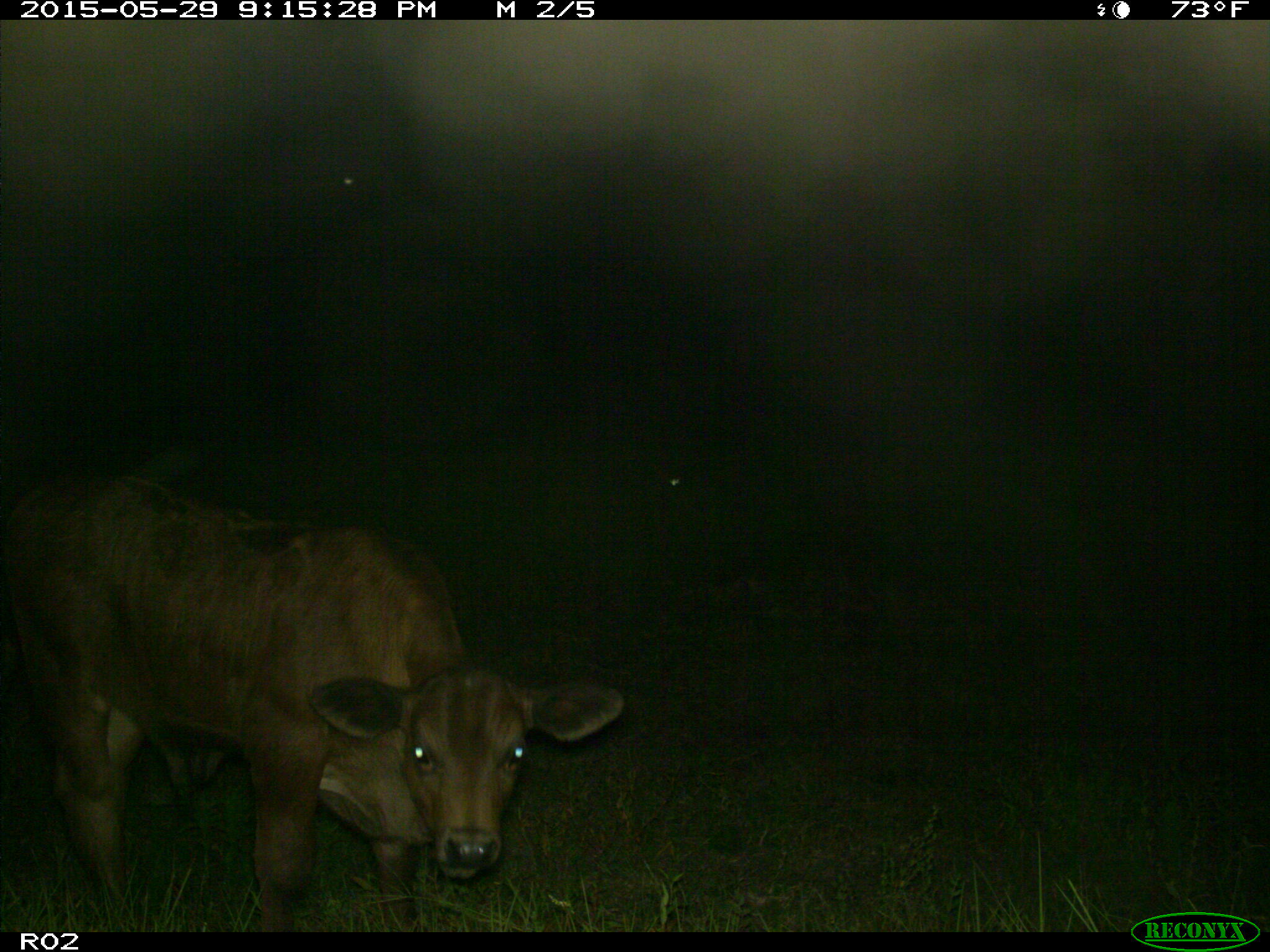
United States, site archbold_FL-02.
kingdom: Animalia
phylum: Chordata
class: Mammalia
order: Artiodactyla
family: Bovidae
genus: Bos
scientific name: Bos taurus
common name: domestic cow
Bos taurus (domestic cow).